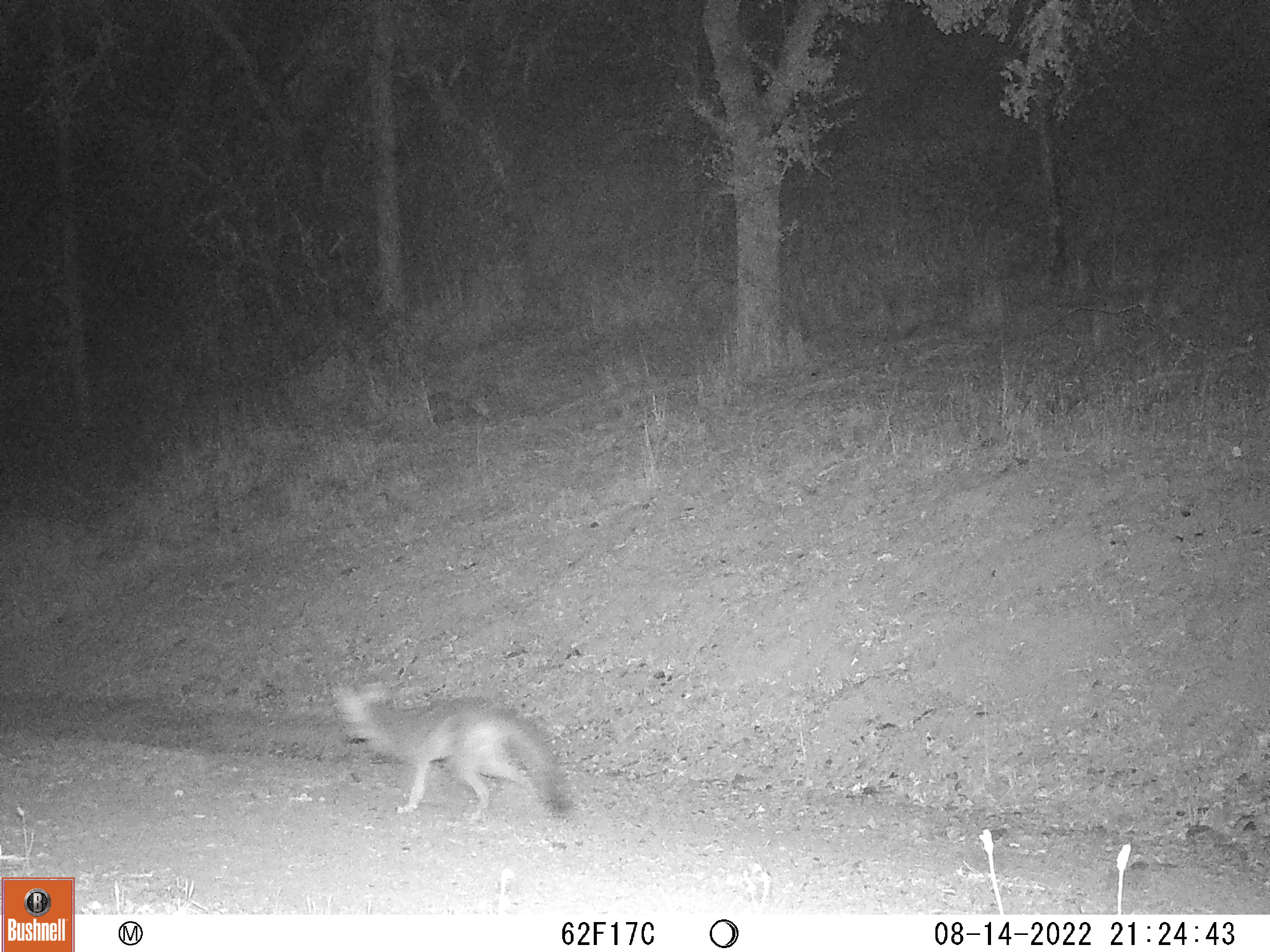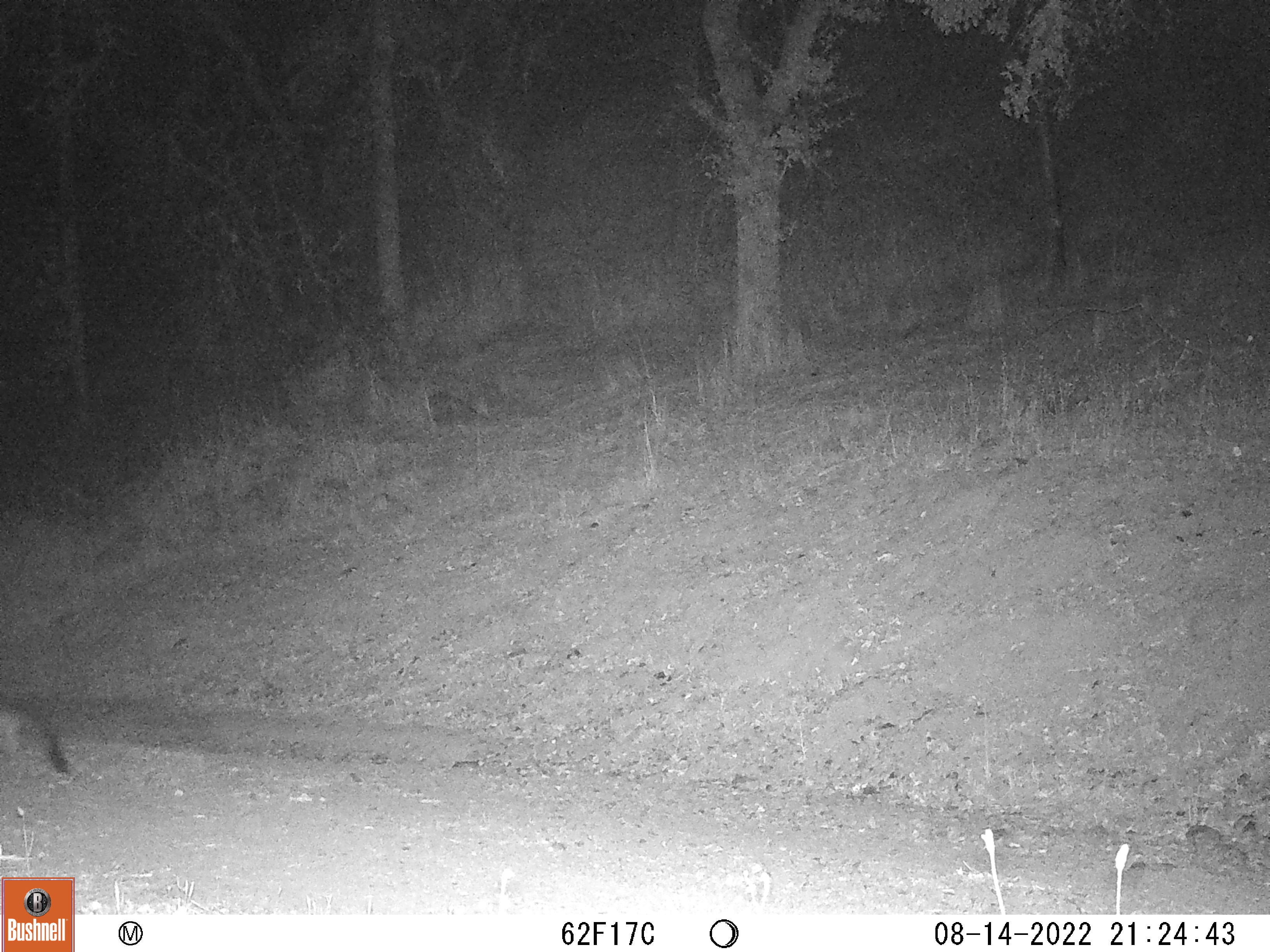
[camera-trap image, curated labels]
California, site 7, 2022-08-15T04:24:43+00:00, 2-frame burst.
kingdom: Animalia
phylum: Chordata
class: Mammalia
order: Carnivora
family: Canidae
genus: Urocyon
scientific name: Urocyon cinereoargenteus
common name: gray fox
Gray fox (Urocyon cinereoargenteus).